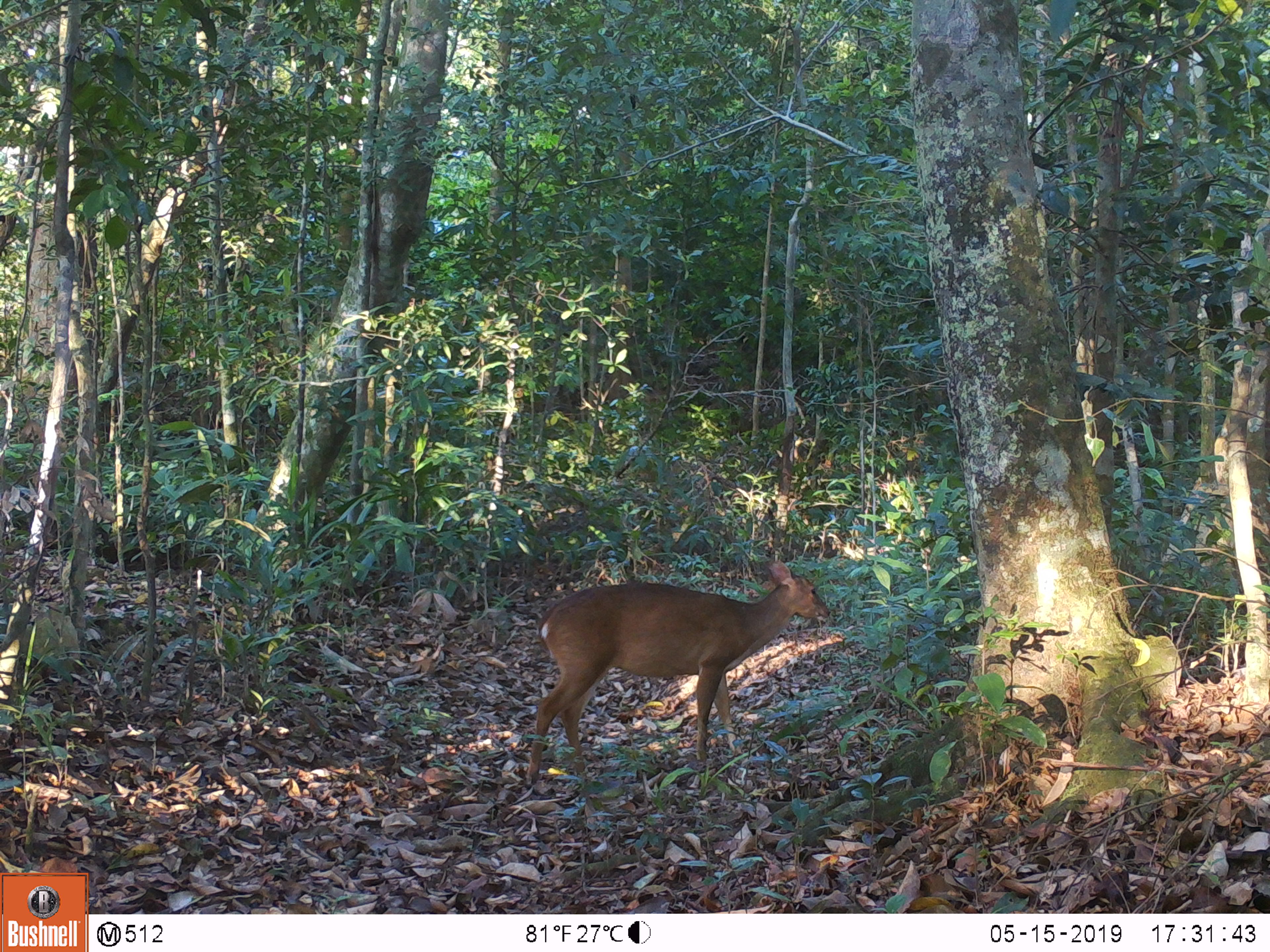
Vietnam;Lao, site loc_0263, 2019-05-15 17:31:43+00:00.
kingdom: Animalia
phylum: Chordata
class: Mammalia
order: Artiodactyla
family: Cervidae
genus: Muntiacus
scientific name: Muntiacus vuquangensis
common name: large-antlered muntjac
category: large antlered muntjac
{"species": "large antlered muntjac (large-antlered muntjac) (Muntiacus vuquangensis)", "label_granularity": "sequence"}